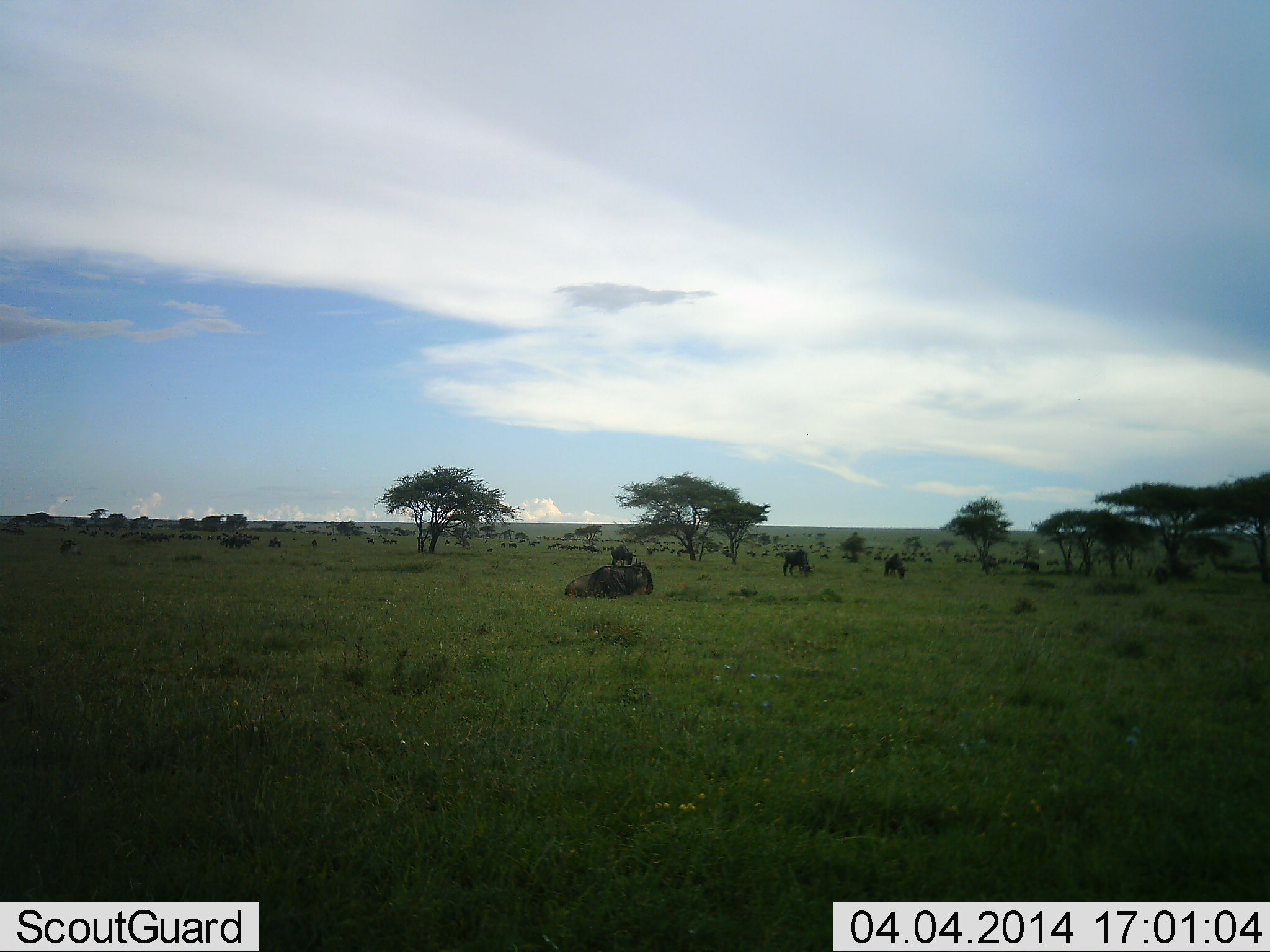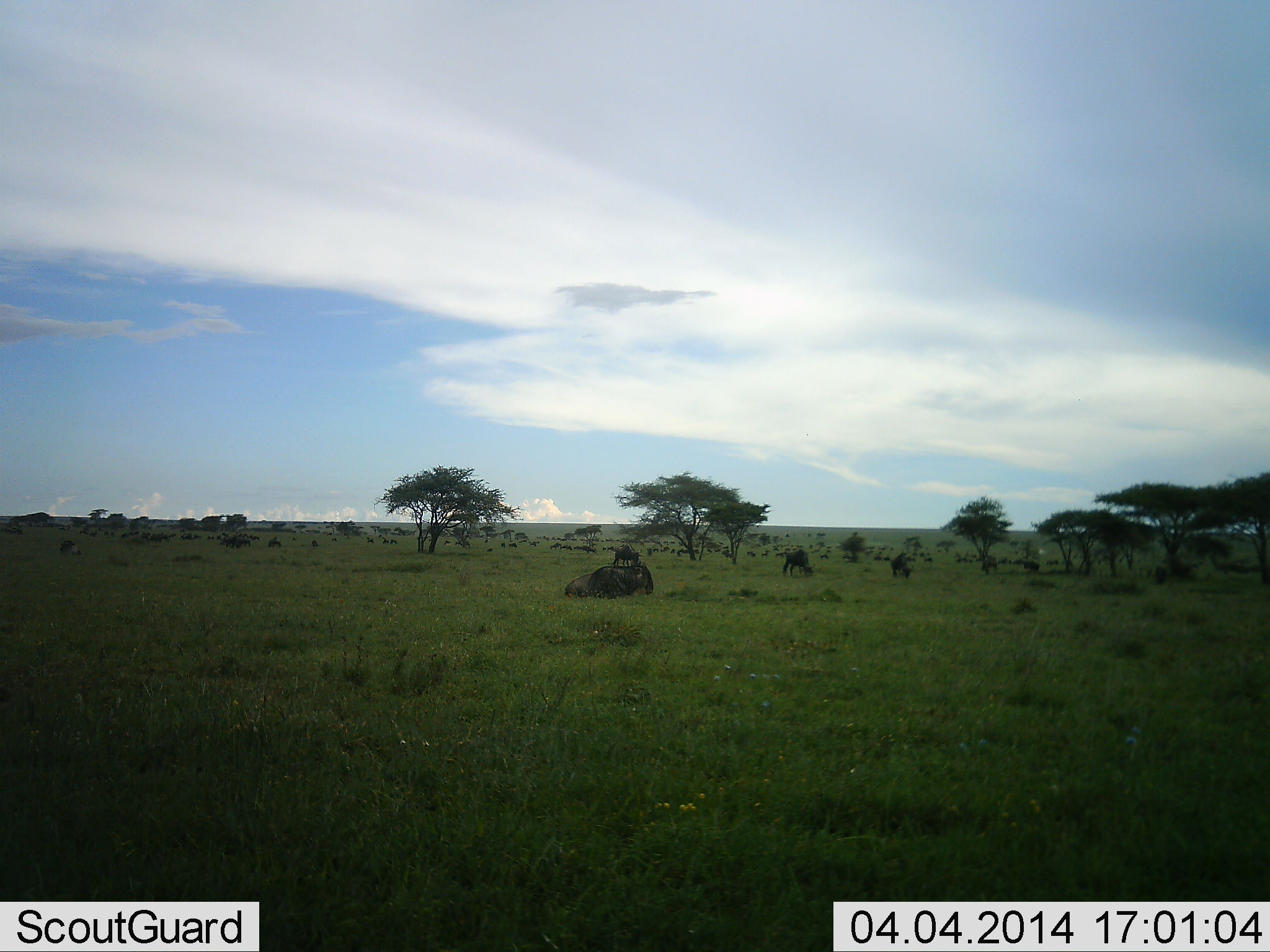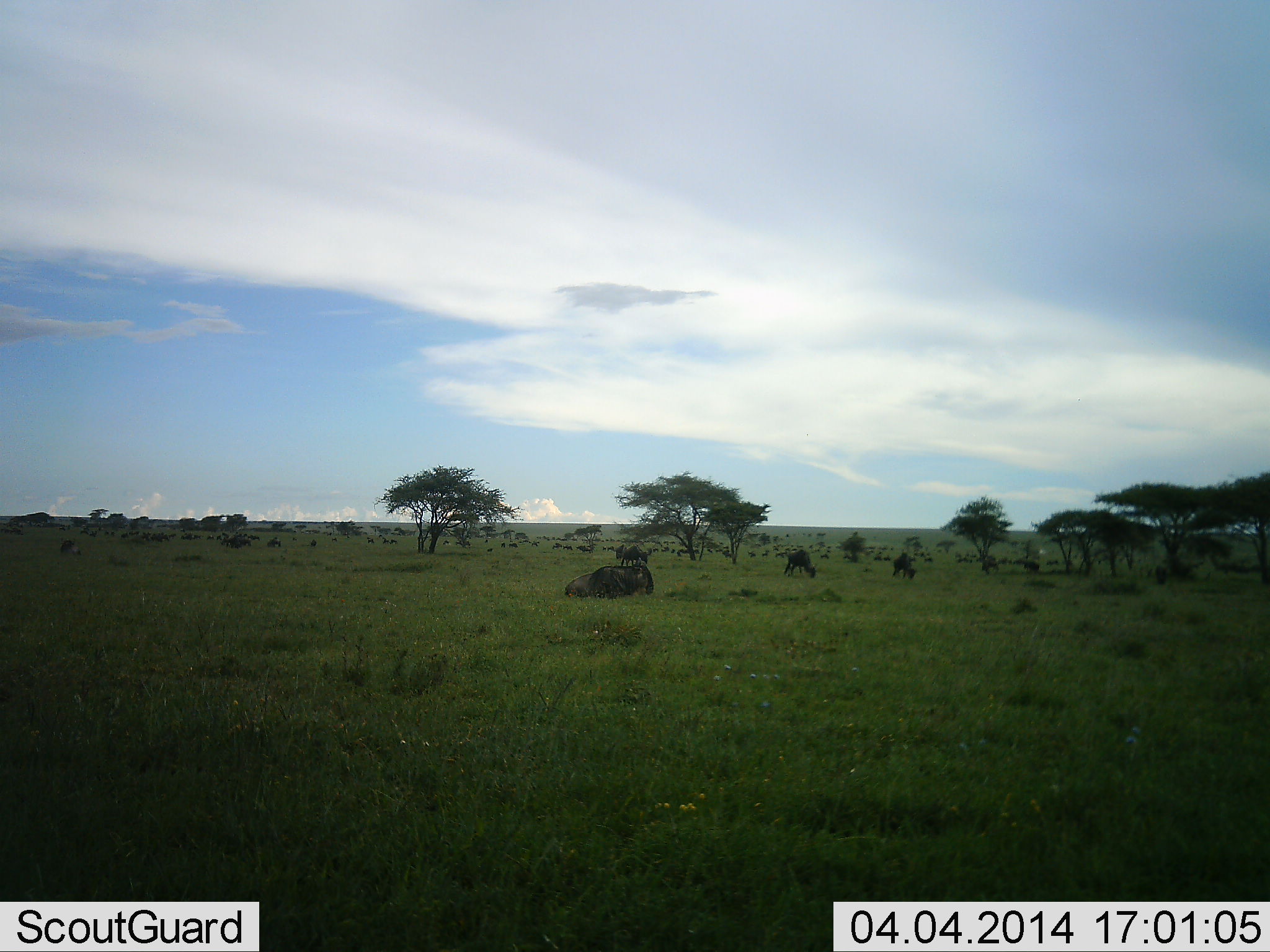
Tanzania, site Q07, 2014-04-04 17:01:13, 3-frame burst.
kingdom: Animalia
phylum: Chordata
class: Mammalia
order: Artiodactyla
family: Bovidae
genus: Connochaetes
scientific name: Connochaetes taurinus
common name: blue wildebeest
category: wildebeest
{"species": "wildebeest (blue wildebeest) (Connochaetes taurinus)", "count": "6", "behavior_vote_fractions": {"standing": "50%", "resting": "50%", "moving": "50%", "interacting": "0%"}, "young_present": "0%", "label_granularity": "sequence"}